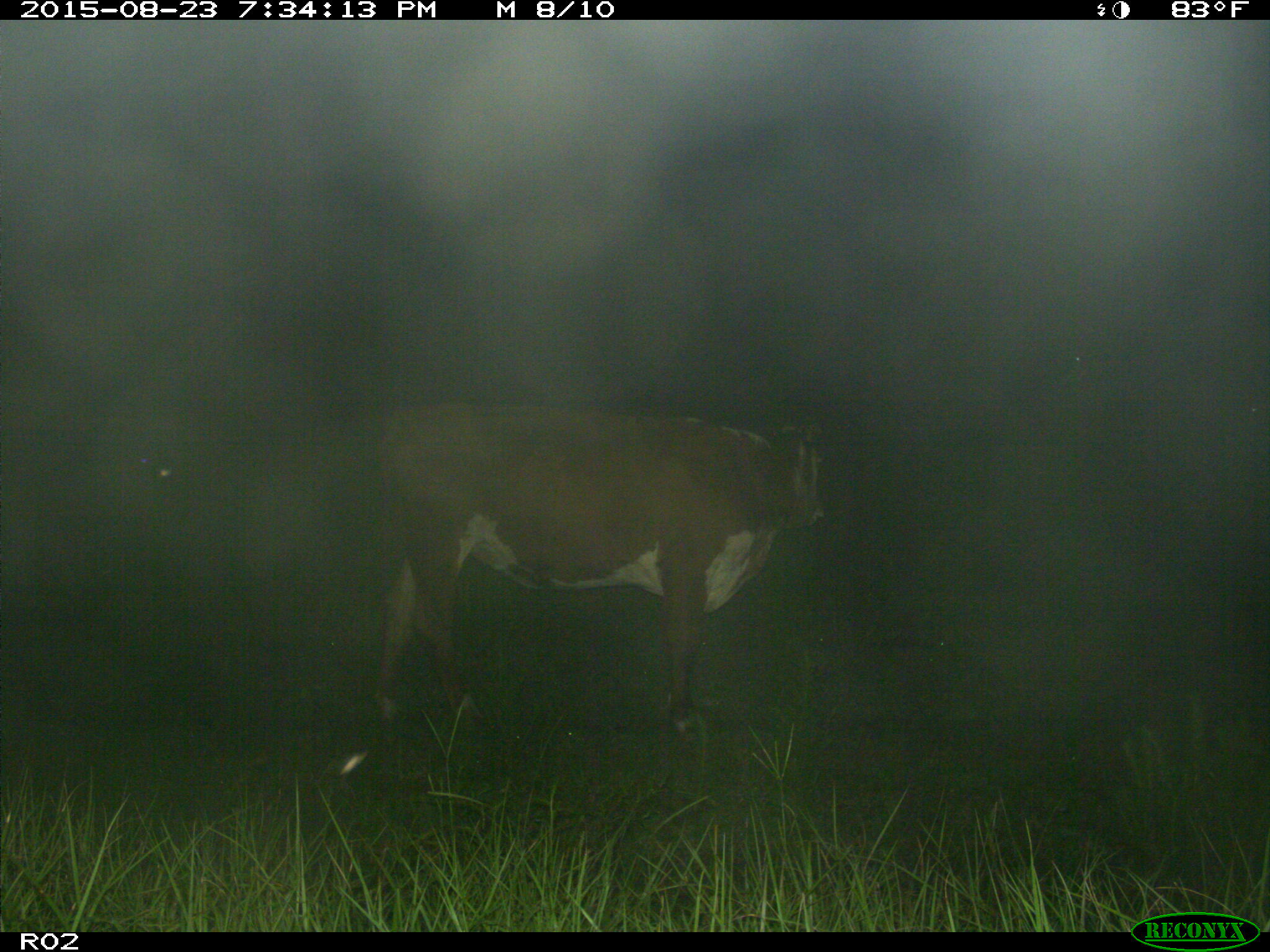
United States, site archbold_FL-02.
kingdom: Animalia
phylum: Chordata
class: Mammalia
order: Artiodactyla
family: Bovidae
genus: Bos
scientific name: Bos taurus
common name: domestic cow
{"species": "Bos taurus (domestic cow)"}